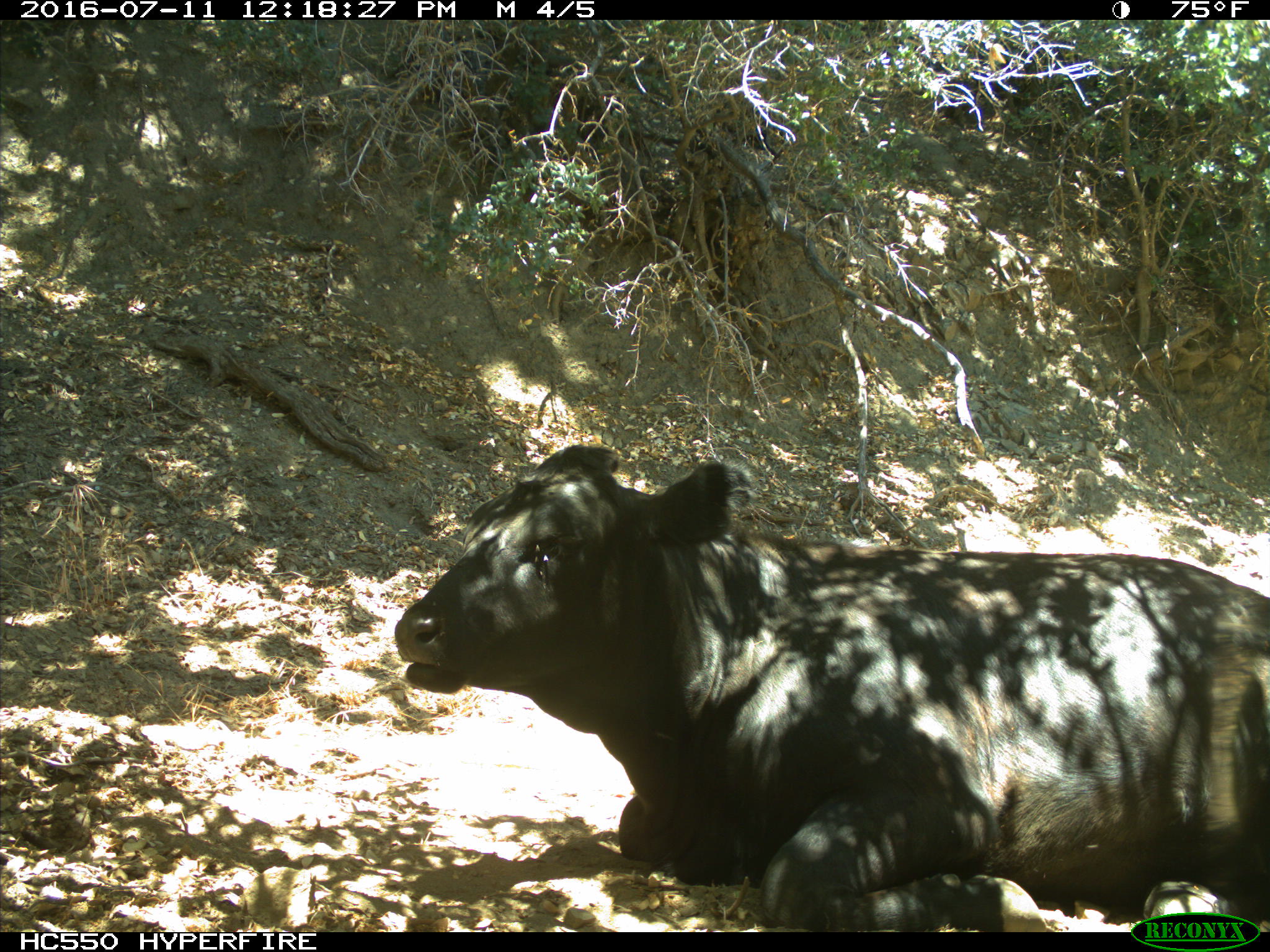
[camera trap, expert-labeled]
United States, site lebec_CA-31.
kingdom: Animalia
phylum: Chordata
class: Mammalia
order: Artiodactyla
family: Bovidae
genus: Bos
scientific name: Bos taurus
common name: domestic cow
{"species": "Bos taurus (domestic cow)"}